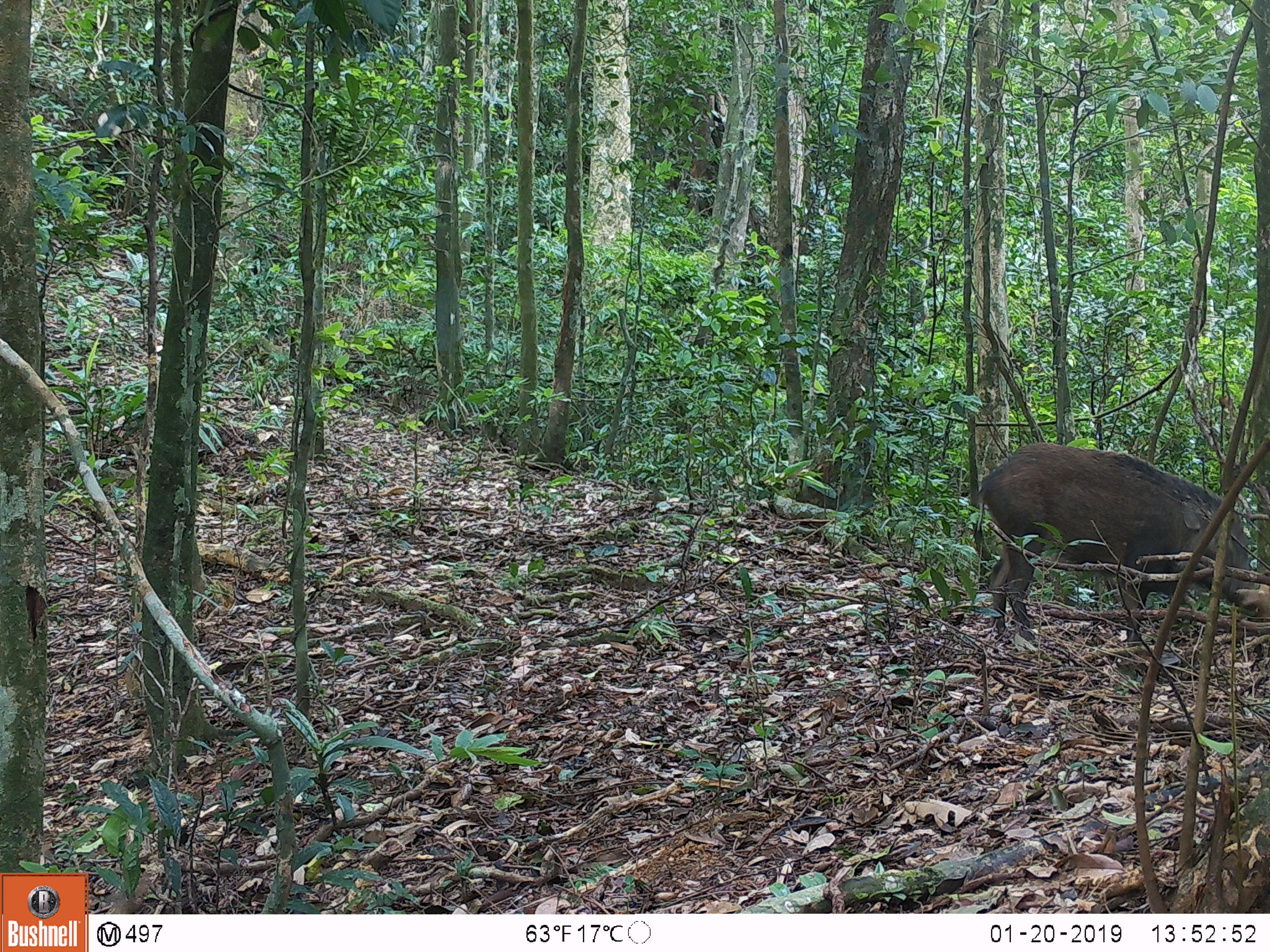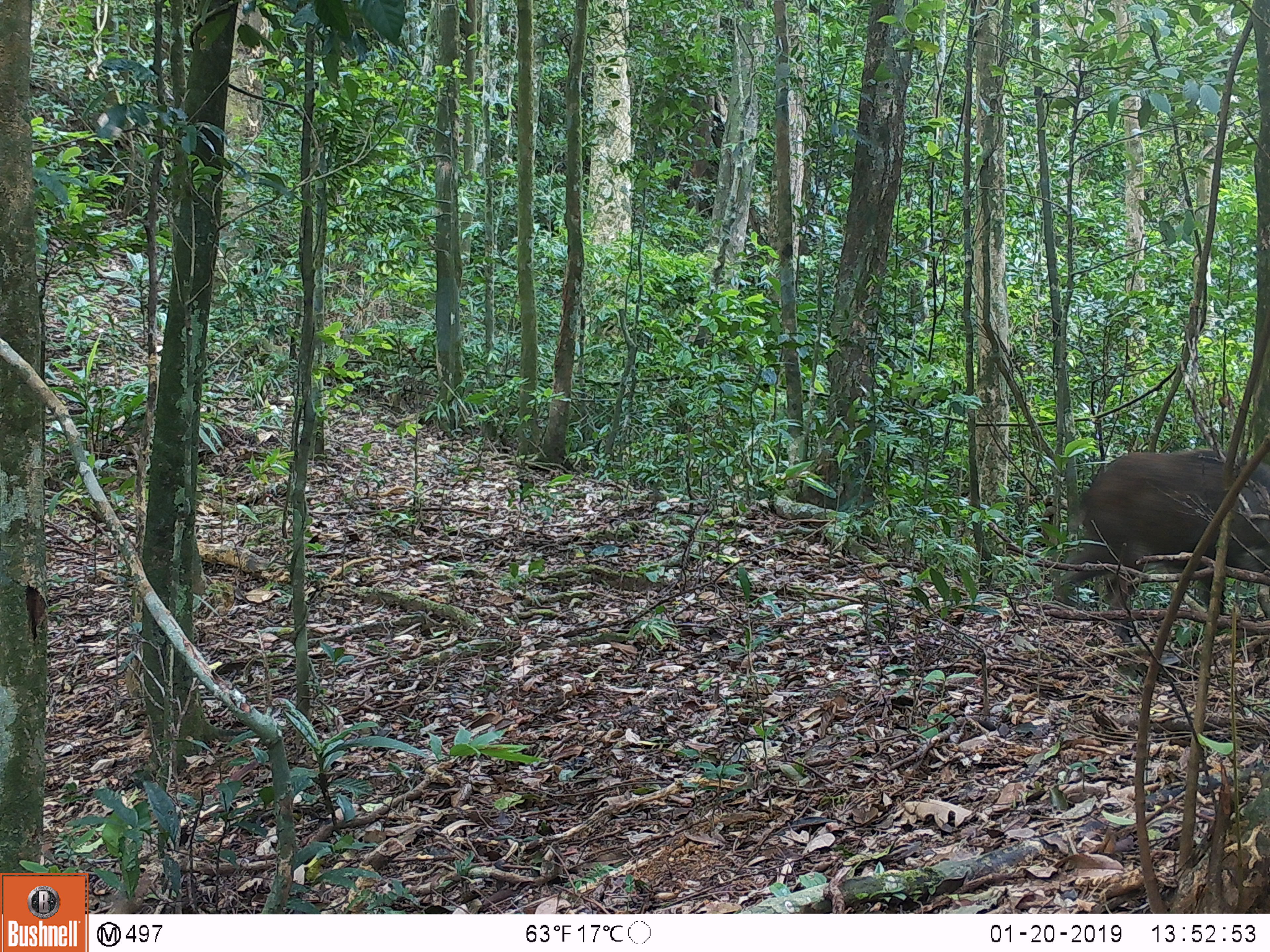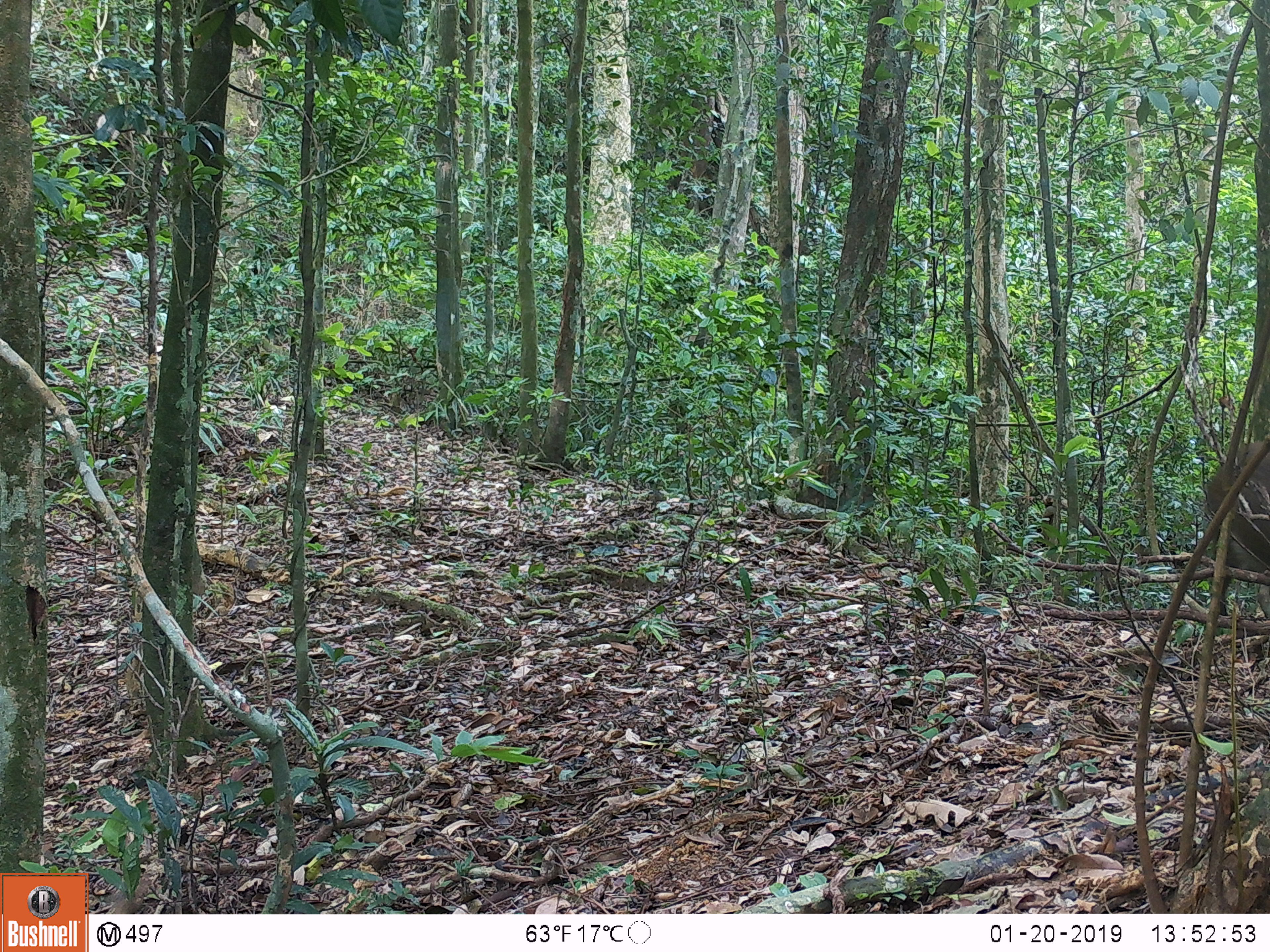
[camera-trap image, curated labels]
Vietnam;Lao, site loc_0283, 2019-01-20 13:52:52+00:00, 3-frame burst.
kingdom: Animalia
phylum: Chordata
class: Mammalia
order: Artiodactyla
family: Suidae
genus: Sus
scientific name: Sus scrofa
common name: eurasian wild pig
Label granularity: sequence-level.